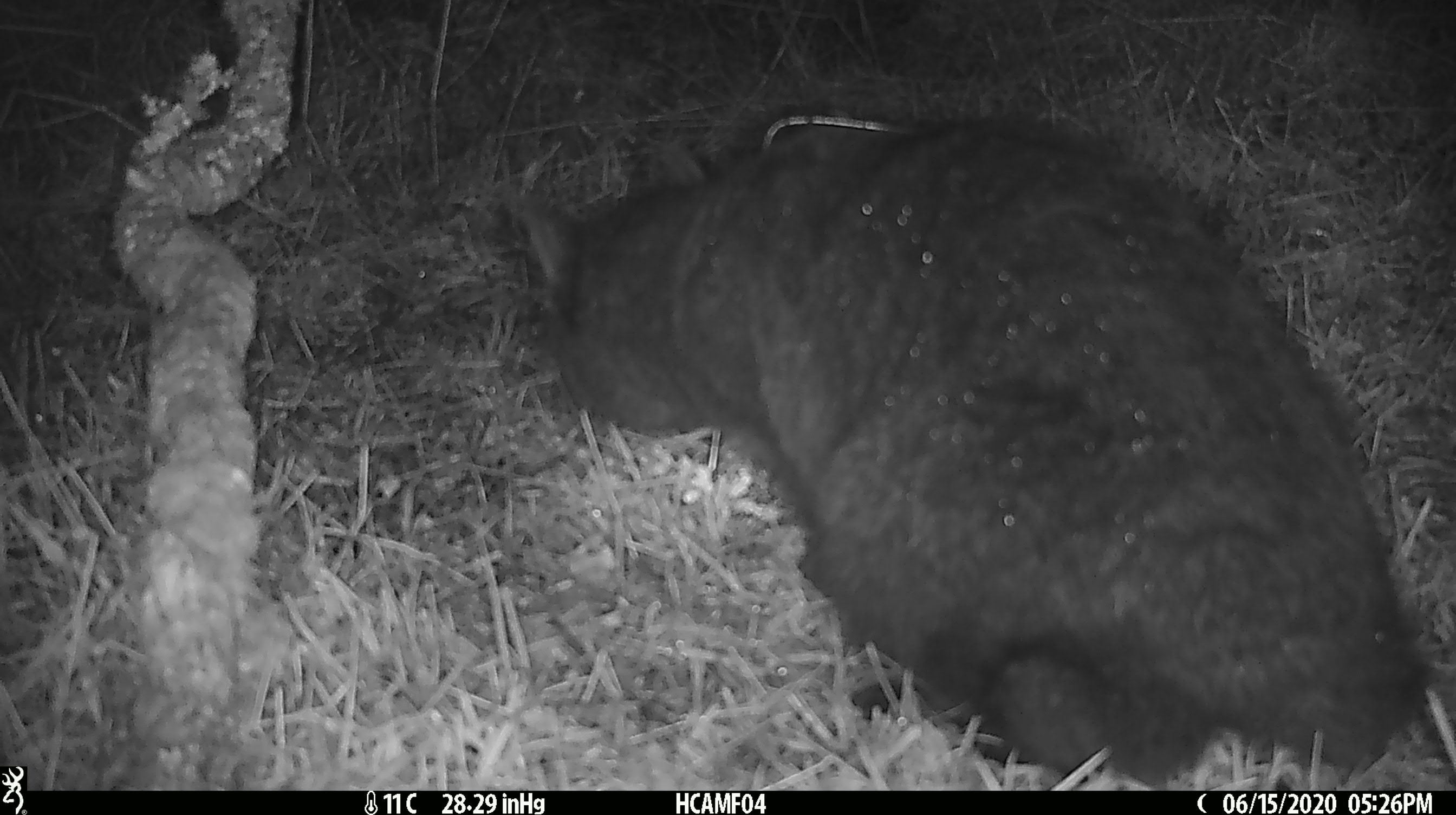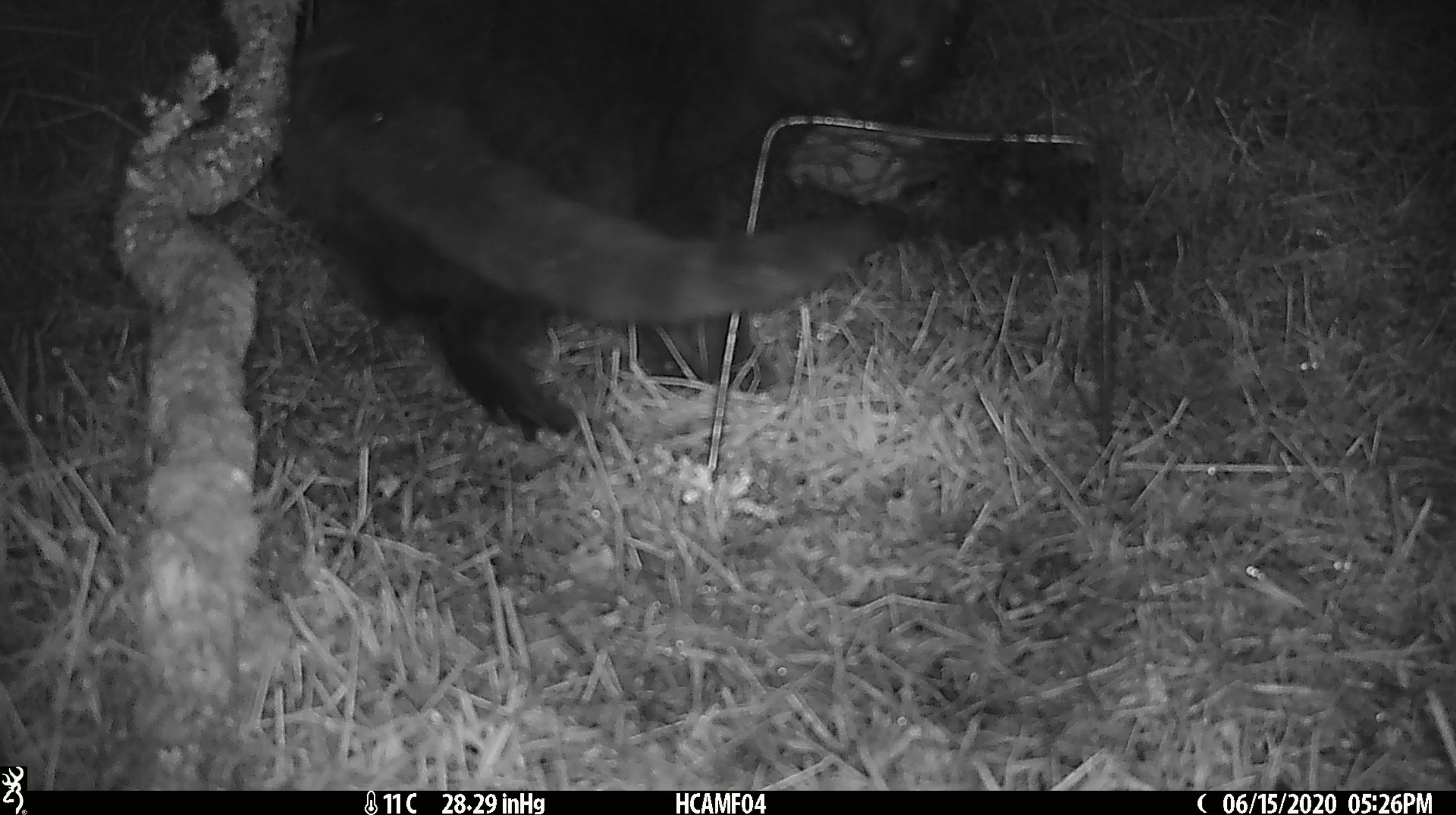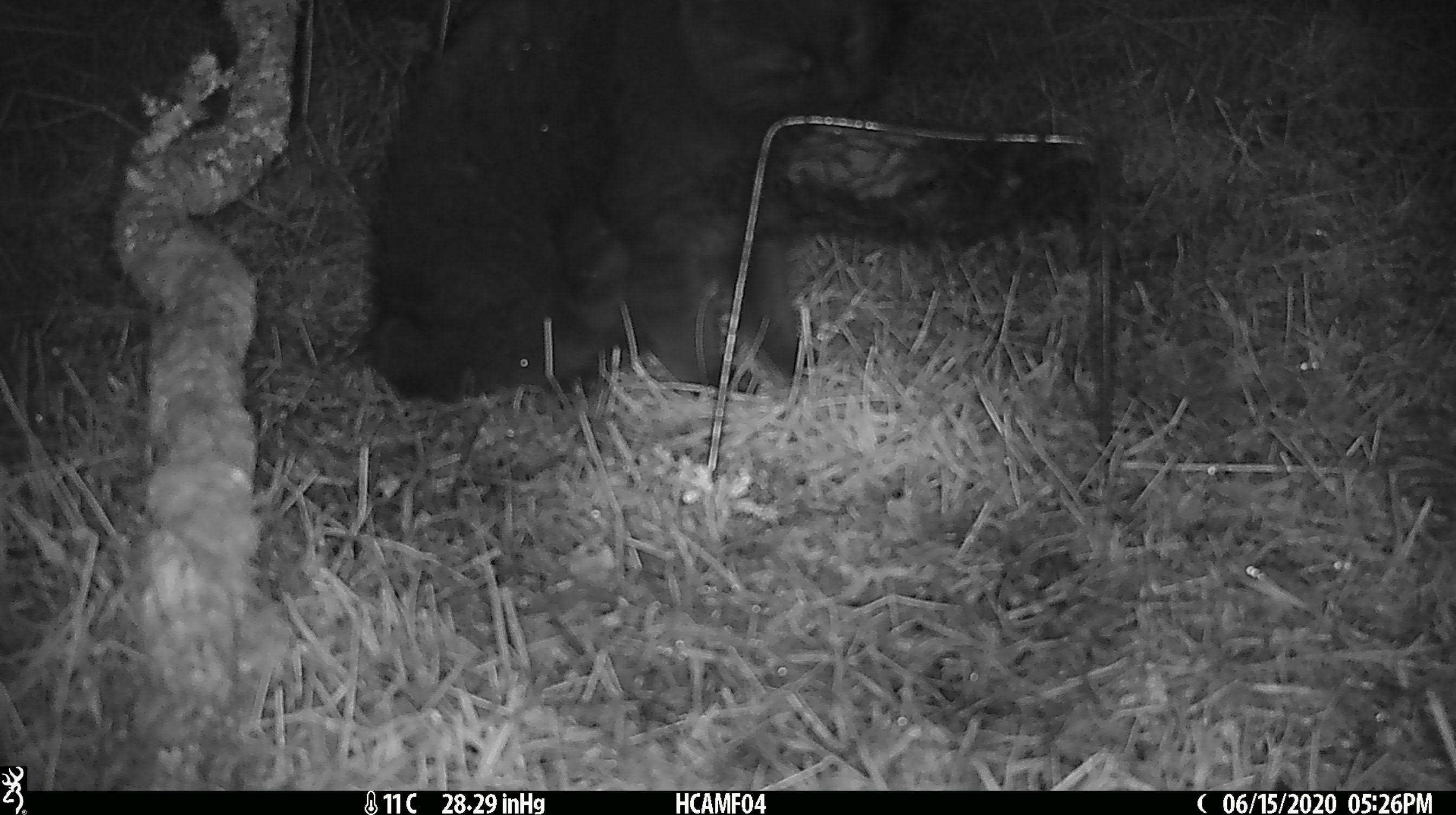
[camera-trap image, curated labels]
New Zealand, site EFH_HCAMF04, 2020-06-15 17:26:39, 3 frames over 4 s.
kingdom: Animalia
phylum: Chordata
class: Mammalia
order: Carnivora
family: Felidae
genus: Felis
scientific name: Felis catus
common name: domestic cat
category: cat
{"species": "cat (domestic cat) (Felis catus)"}